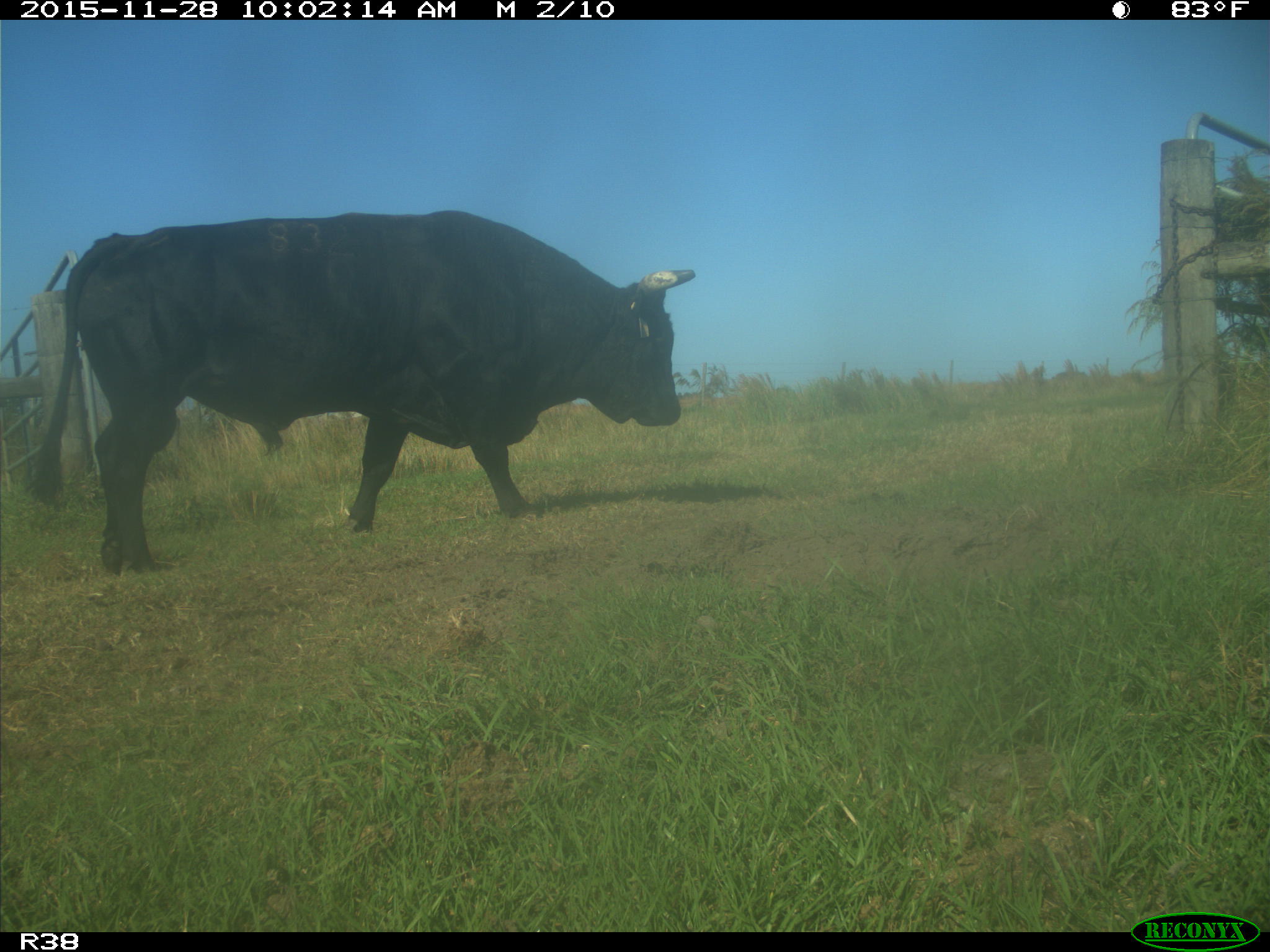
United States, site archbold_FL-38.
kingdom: Animalia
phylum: Chordata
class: Mammalia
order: Artiodactyla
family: Bovidae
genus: Bos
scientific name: Bos taurus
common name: domestic cow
Bos taurus (domestic cow).